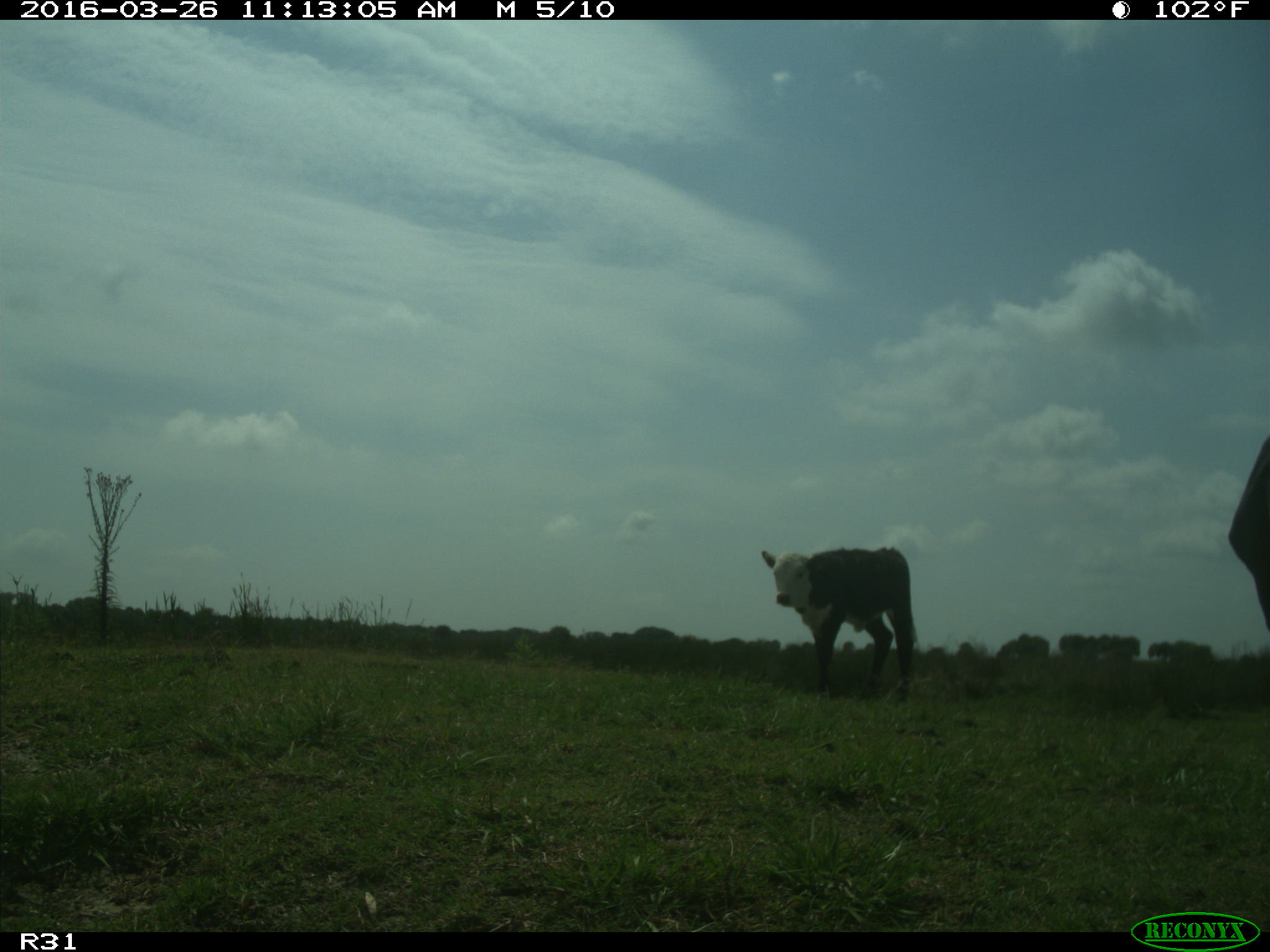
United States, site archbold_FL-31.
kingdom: Animalia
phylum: Chordata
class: Mammalia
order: Artiodactyla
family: Bovidae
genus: Bos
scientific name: Bos taurus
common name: domestic cow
Bos taurus (domestic cow).